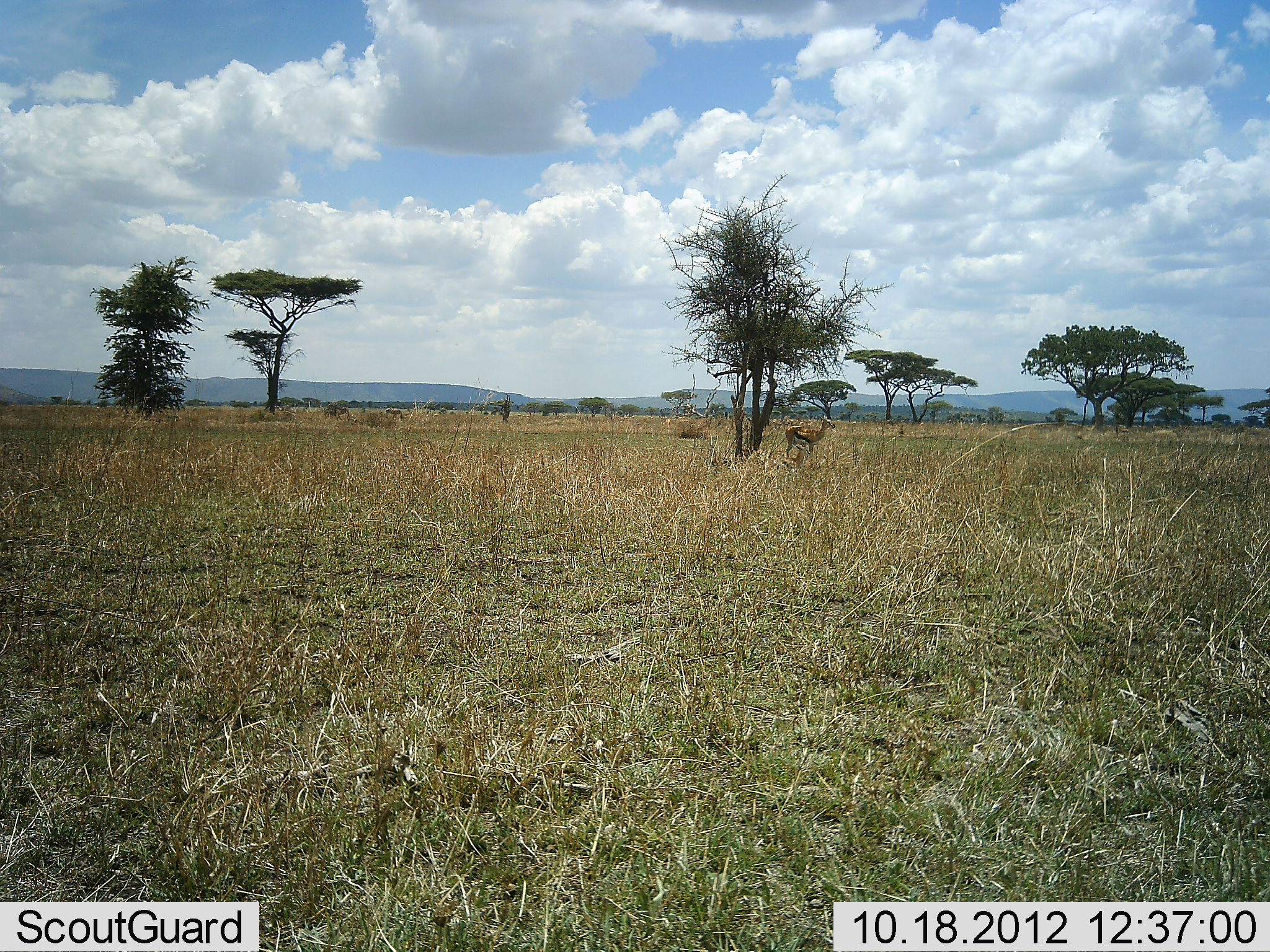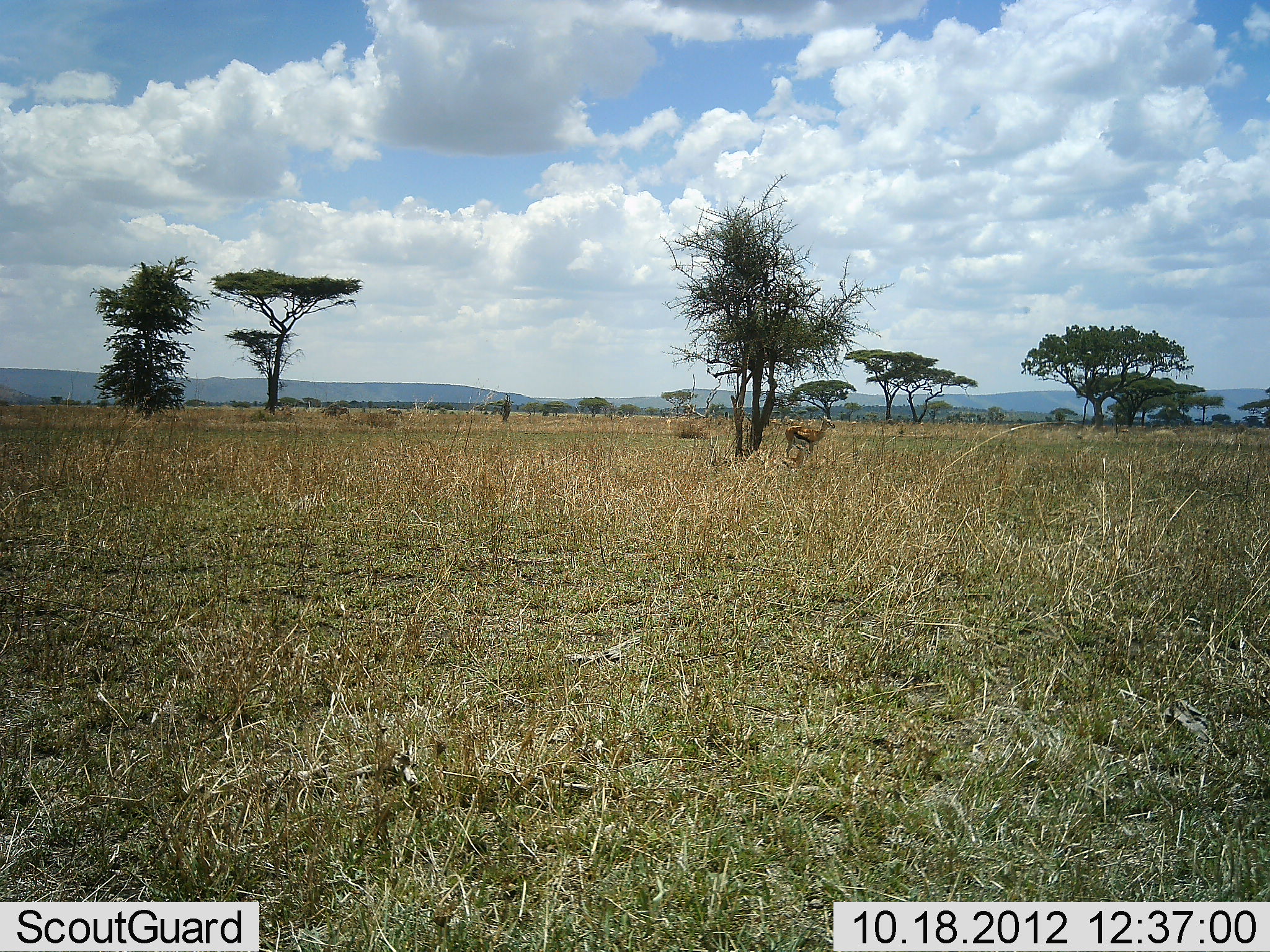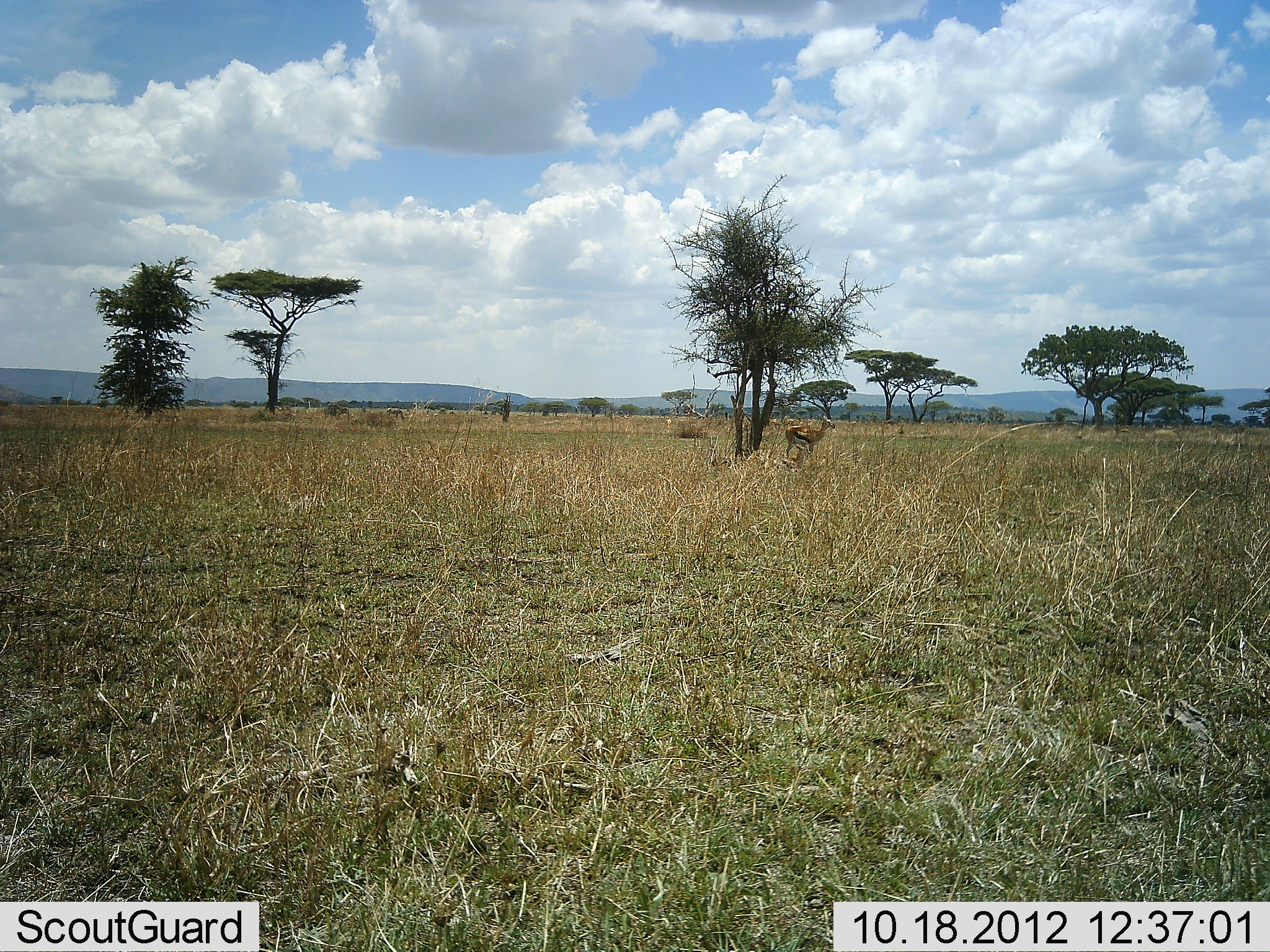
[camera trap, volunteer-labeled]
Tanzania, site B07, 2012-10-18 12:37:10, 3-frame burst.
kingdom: Animalia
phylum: Chordata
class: Mammalia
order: Artiodactyla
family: Bovidae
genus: Eudorcas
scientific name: Eudorcas thomsonii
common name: thomson's gazelle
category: gazellethomsons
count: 1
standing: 80%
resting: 0%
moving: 20%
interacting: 0%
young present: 0%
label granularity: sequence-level